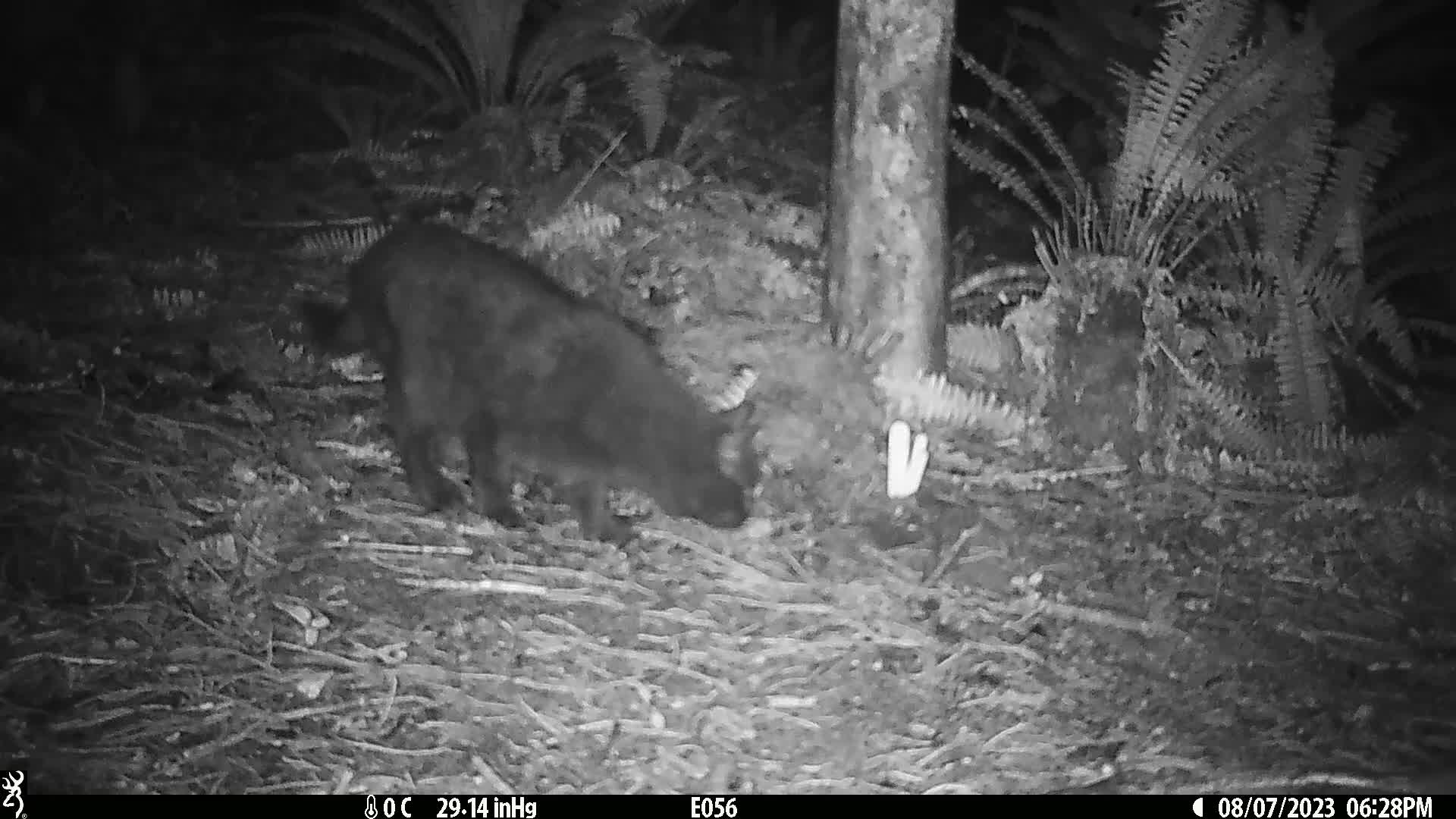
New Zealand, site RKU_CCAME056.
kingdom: Animalia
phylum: Chordata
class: Mammalia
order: Carnivora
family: Felidae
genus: Felis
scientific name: Felis catus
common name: domestic cat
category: cat